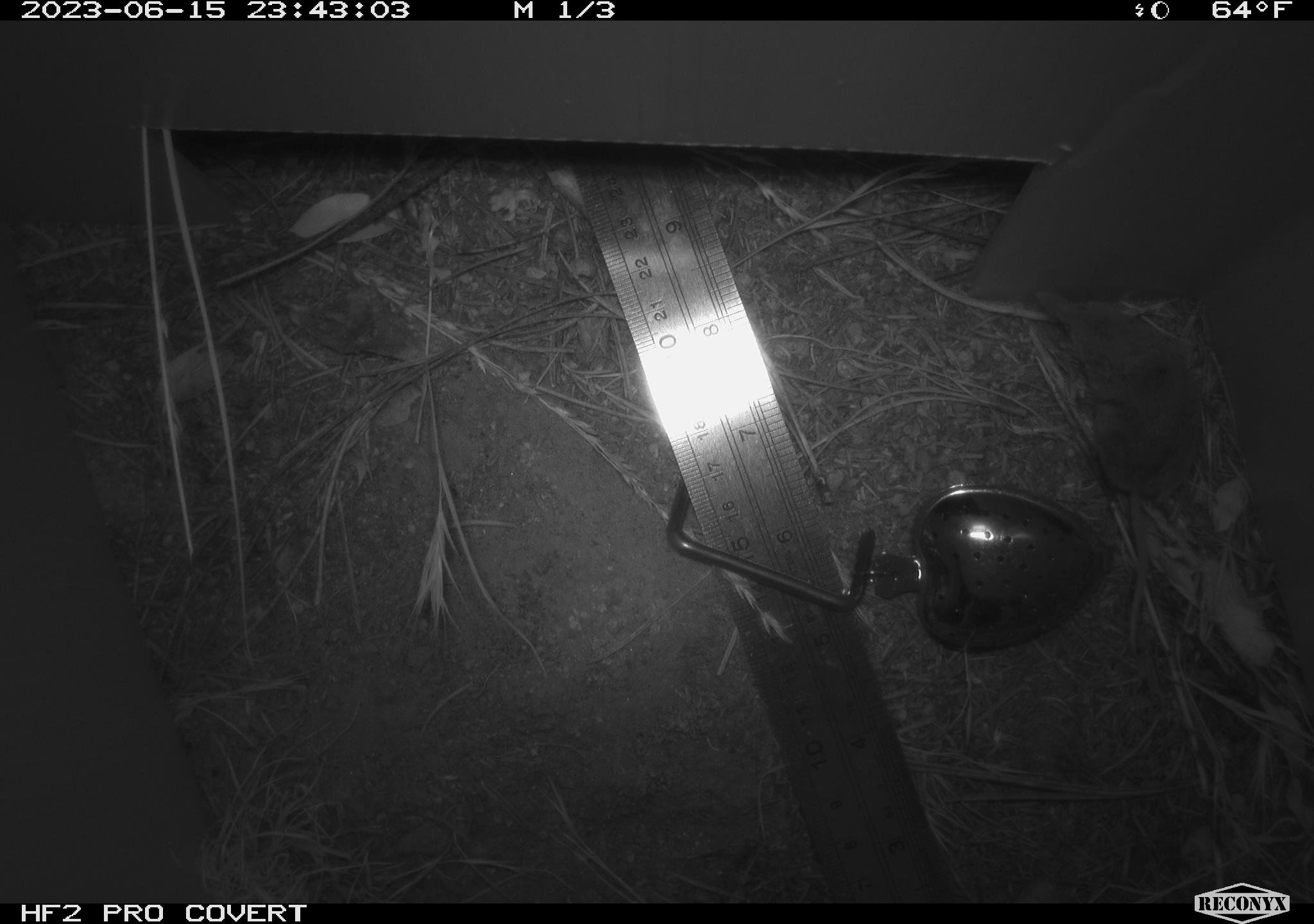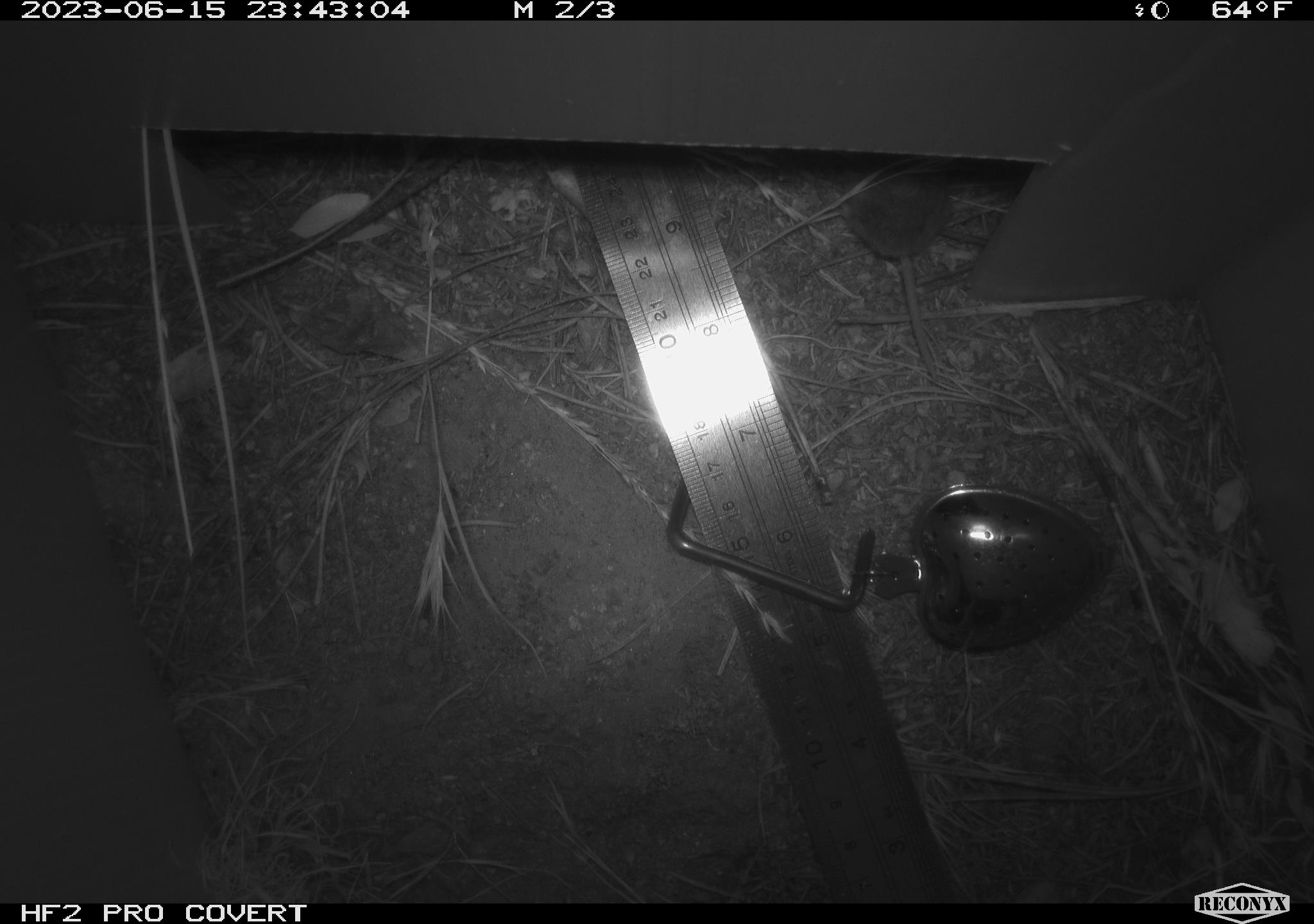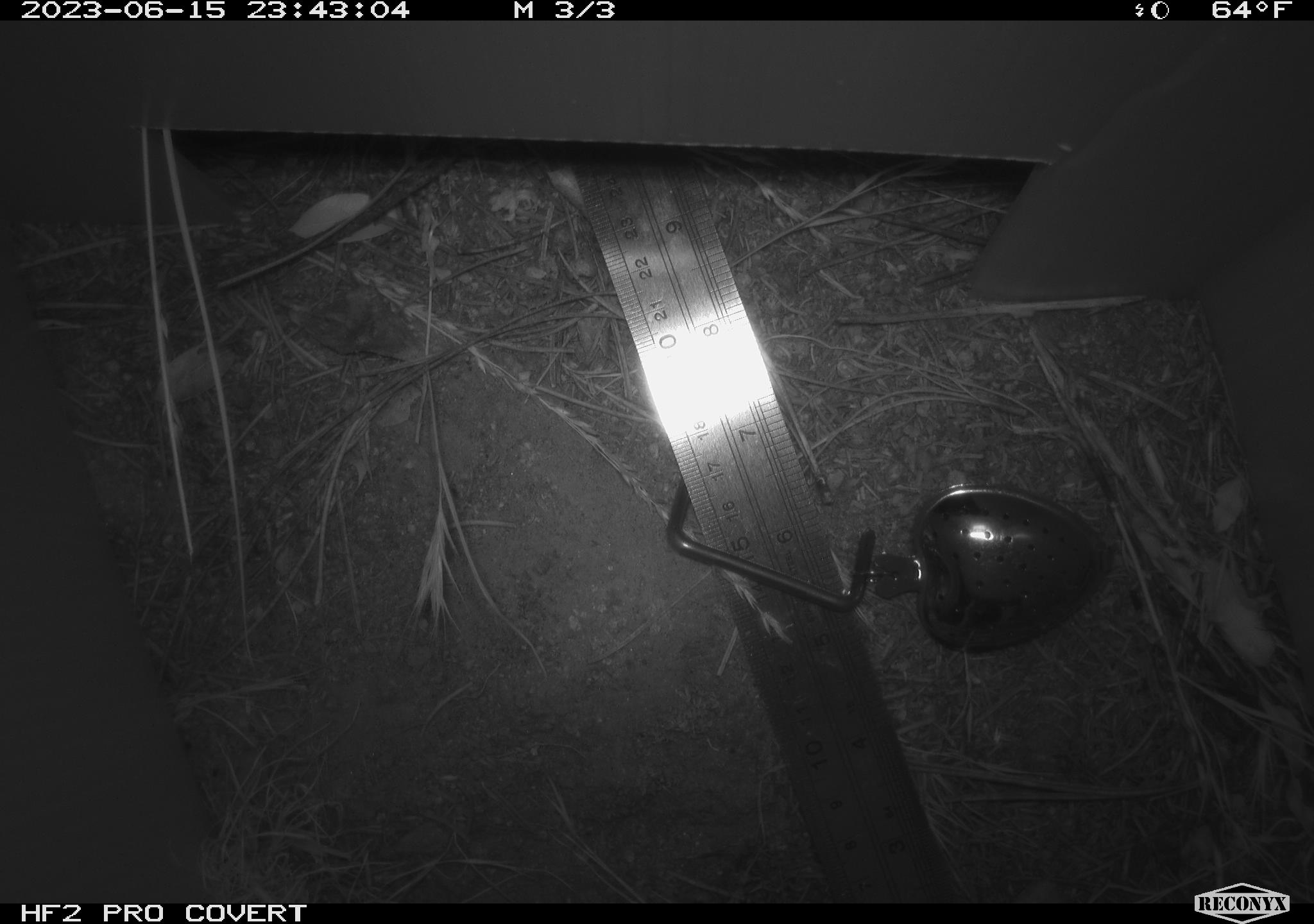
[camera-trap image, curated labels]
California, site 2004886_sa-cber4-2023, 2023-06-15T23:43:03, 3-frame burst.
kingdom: Animalia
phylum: Chordata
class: Mammalia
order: Eulipotyphla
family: Soricidae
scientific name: Soricidae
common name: shrews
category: soricidae family